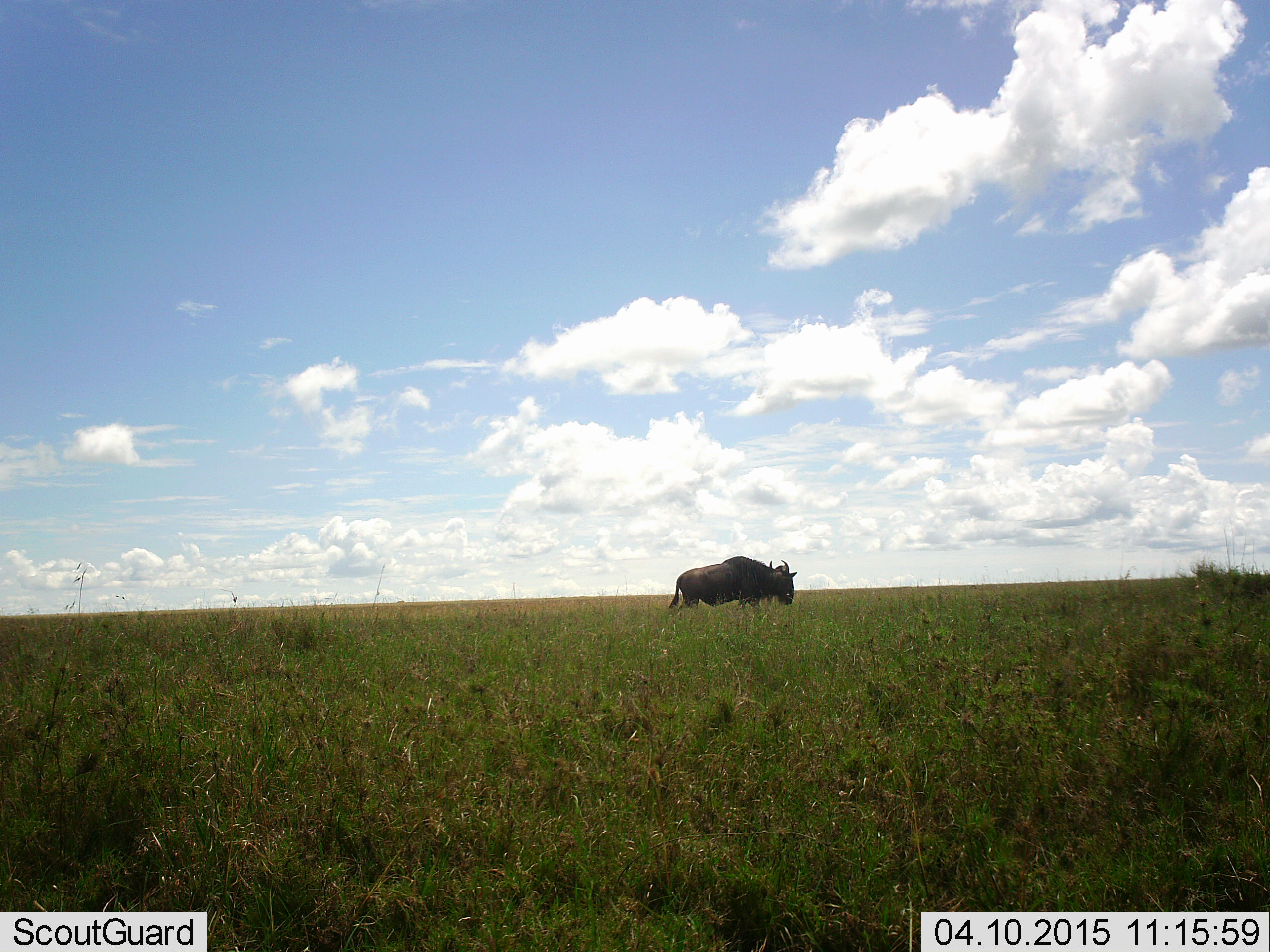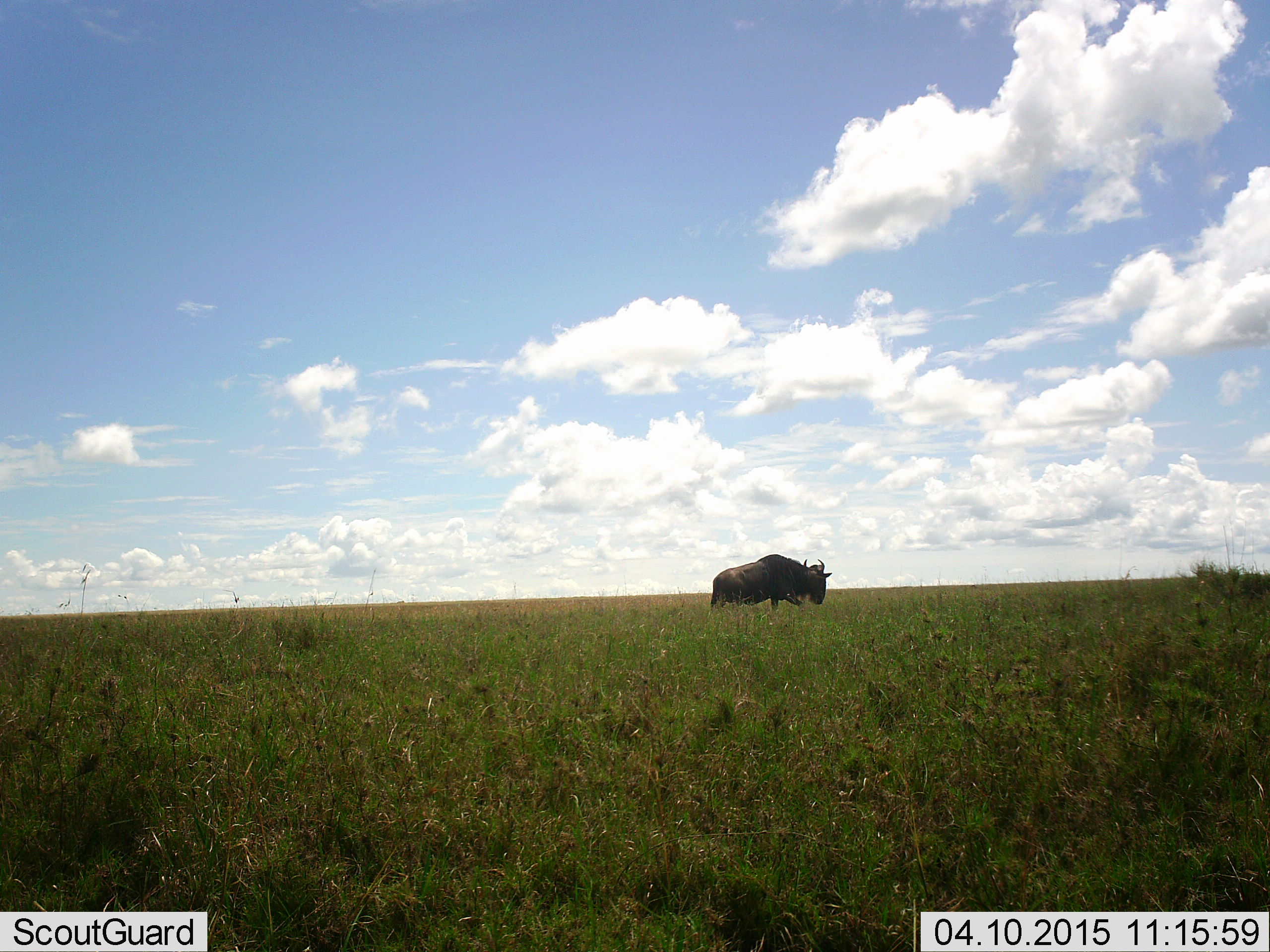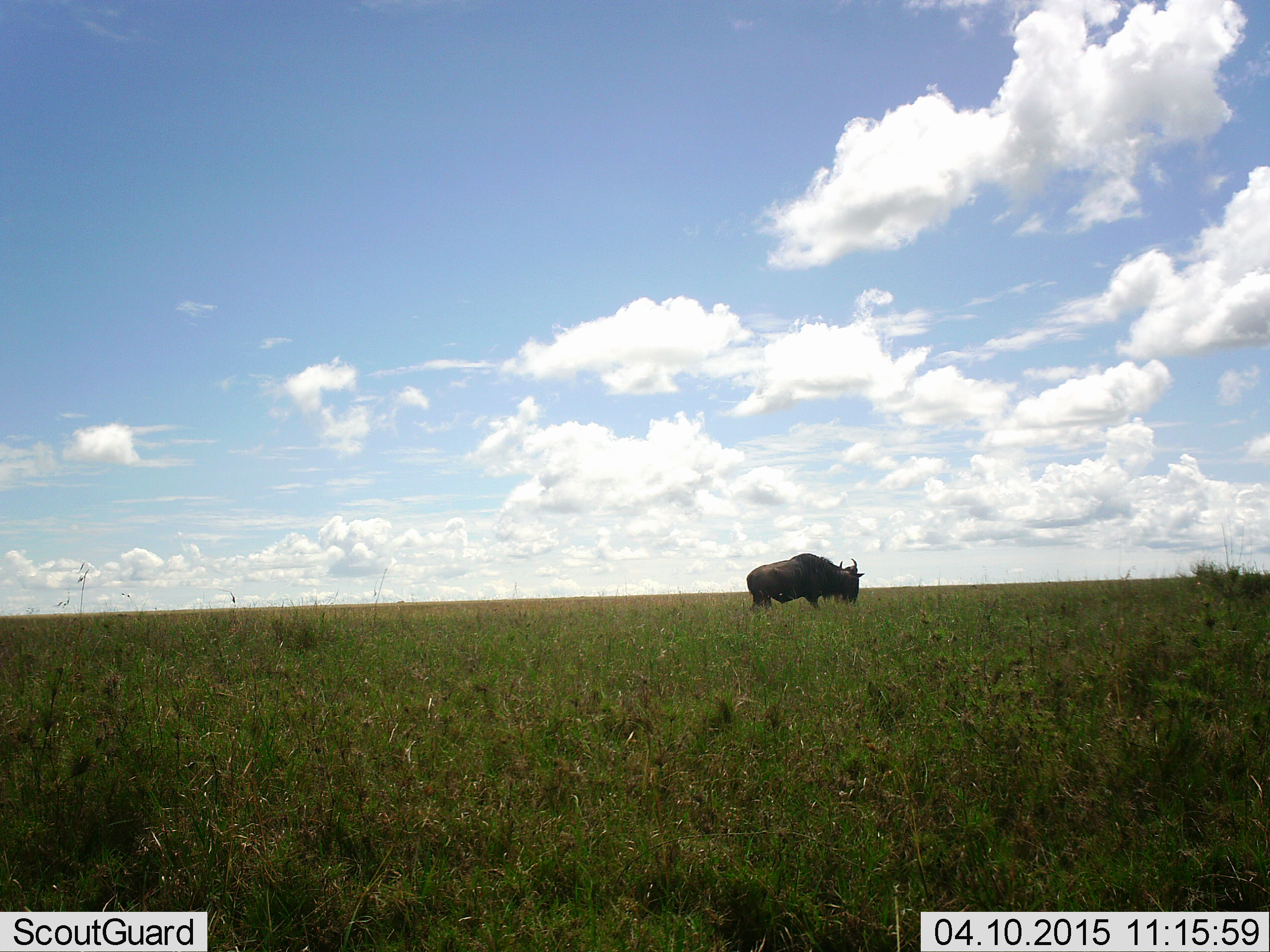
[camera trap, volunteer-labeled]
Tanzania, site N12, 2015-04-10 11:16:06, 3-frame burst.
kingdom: Animalia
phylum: Chordata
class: Mammalia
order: Artiodactyla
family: Bovidae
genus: Connochaetes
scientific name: Connochaetes taurinus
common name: blue wildebeest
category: wildebeest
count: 1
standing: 10%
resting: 0%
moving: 100%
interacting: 0%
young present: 0%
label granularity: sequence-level